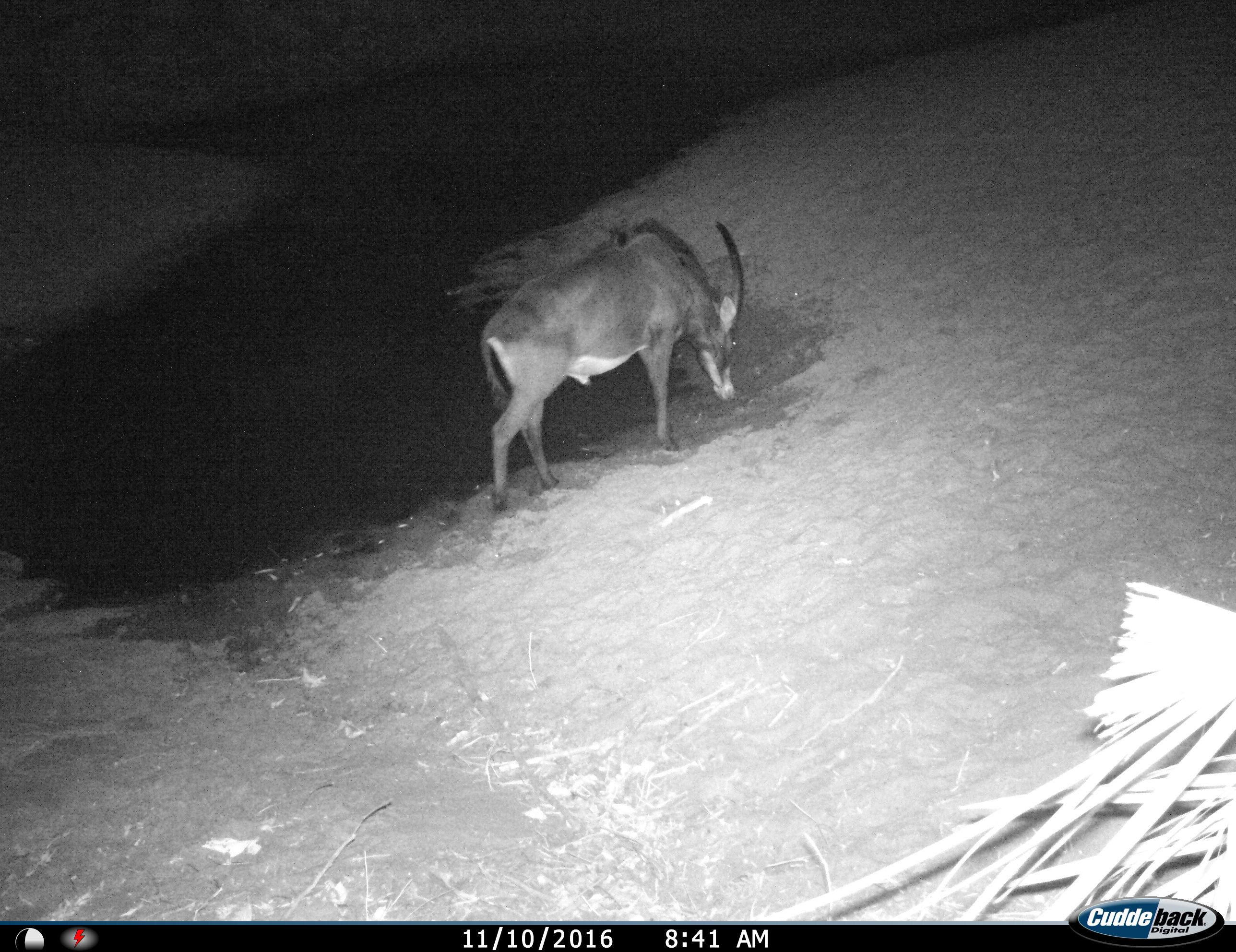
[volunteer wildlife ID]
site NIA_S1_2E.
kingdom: Animalia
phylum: Chordata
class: Mammalia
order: Artiodactyla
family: Bovidae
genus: Hippotragus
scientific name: Hippotragus niger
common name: sable antelope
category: sable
Sable (sable antelope) (Hippotragus niger), count 1. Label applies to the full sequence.